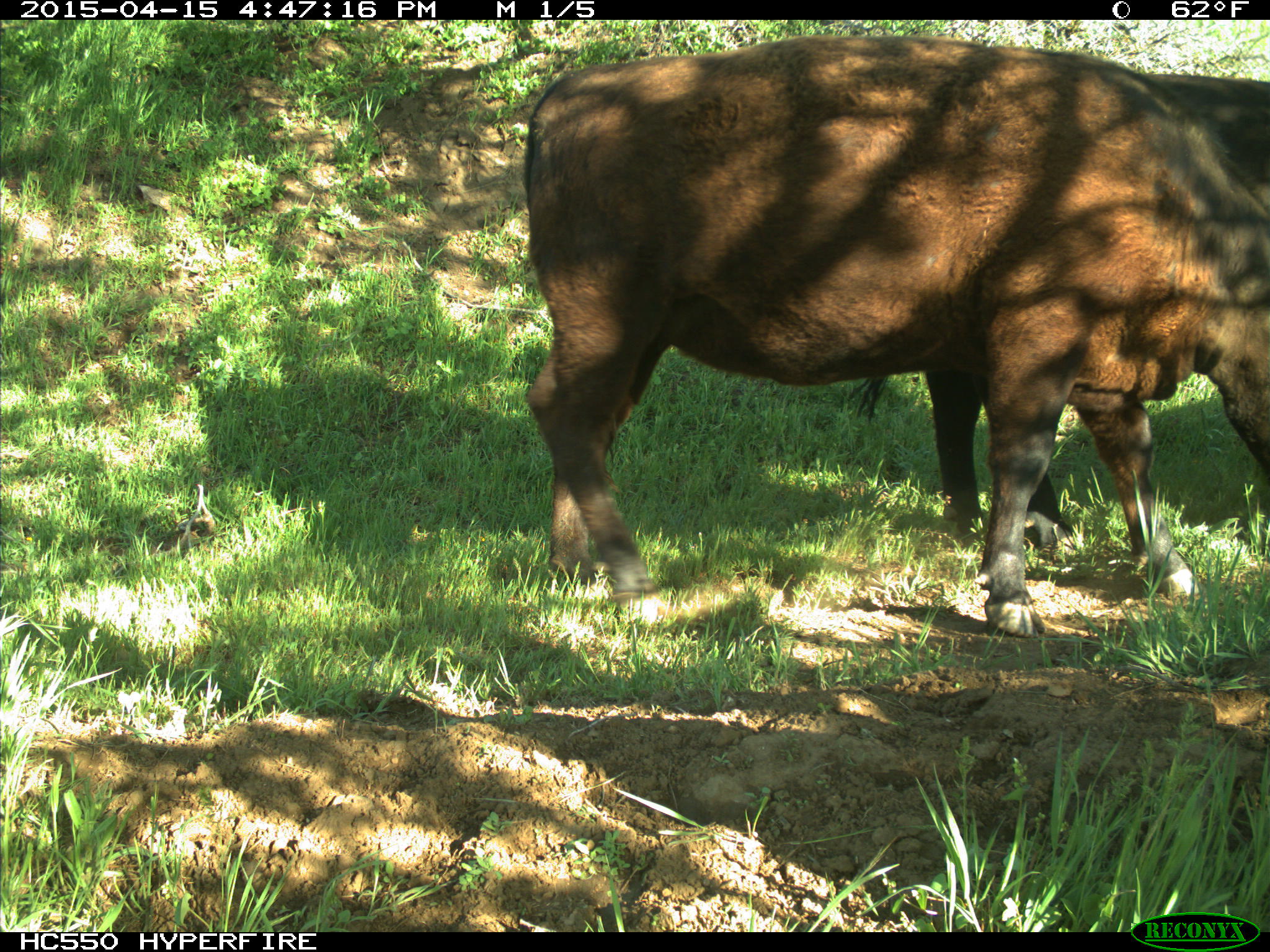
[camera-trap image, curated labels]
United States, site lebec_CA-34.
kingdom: Animalia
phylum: Chordata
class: Mammalia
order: Artiodactyla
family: Bovidae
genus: Bos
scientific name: Bos taurus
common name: domestic cow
Bos taurus (domestic cow).